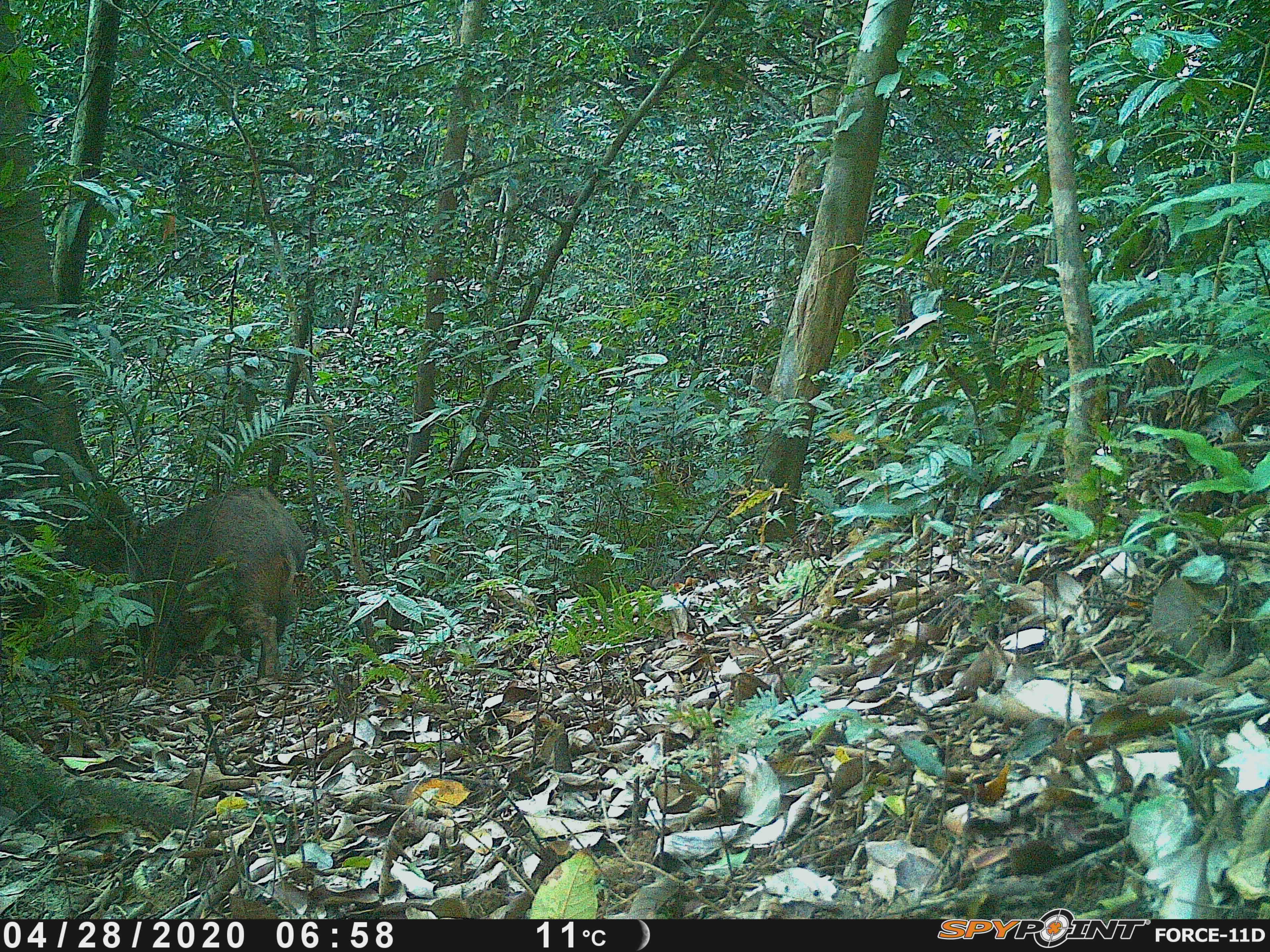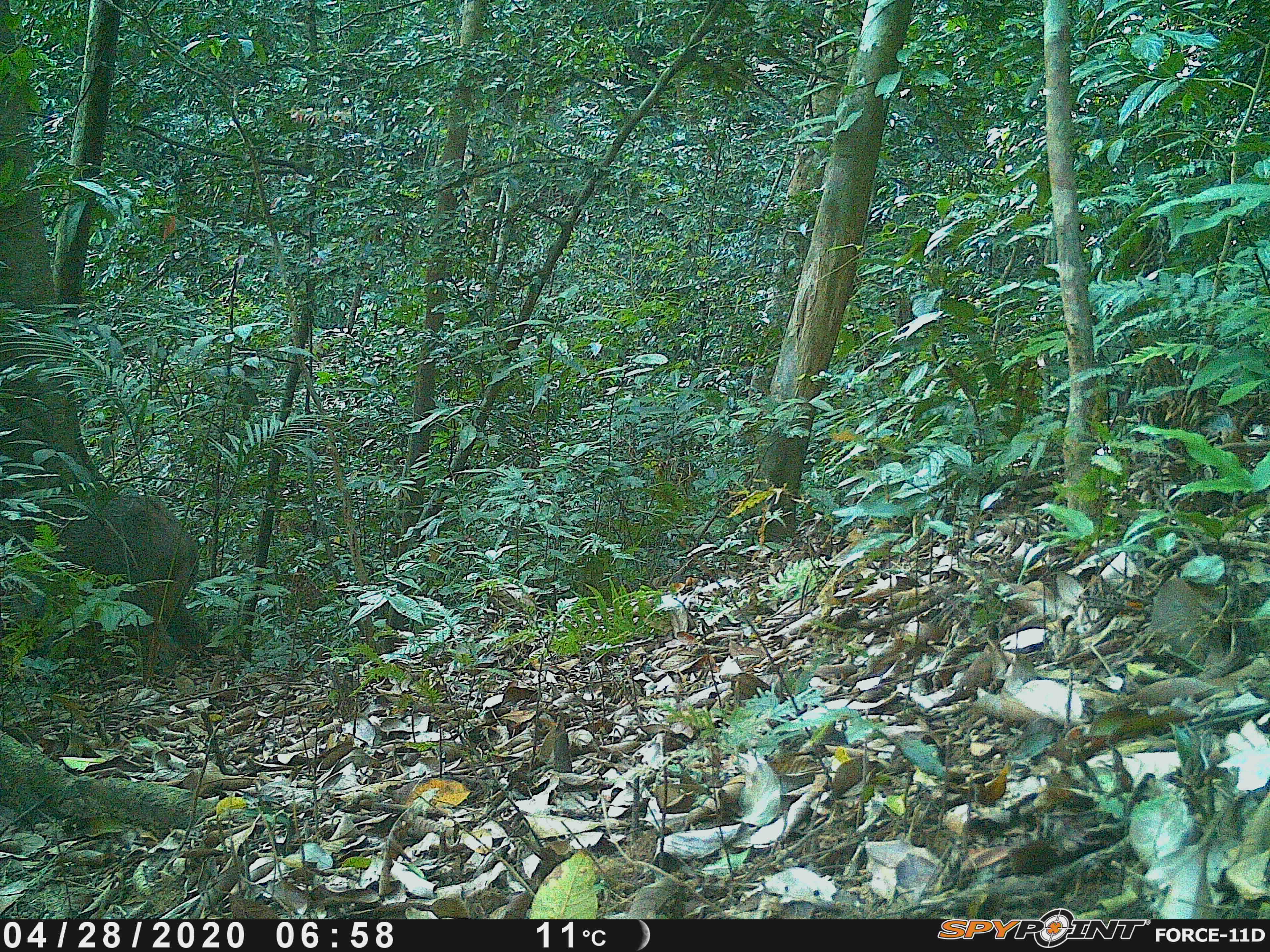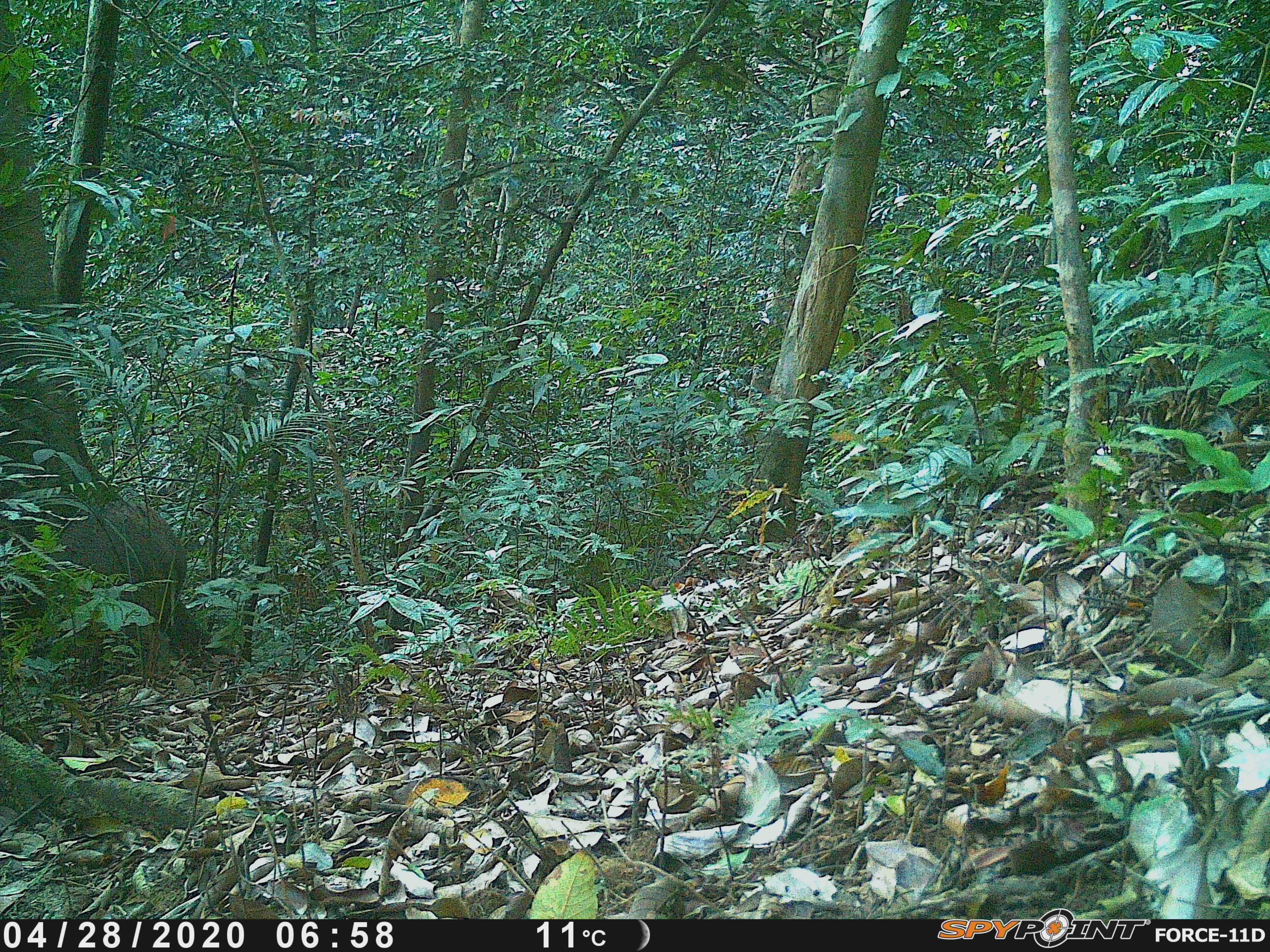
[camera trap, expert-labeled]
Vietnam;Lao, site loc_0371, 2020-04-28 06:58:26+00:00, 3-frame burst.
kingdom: Animalia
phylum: Chordata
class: Mammalia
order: Artiodactyla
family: Suidae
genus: Sus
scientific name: Sus scrofa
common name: eurasian wild pig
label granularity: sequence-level